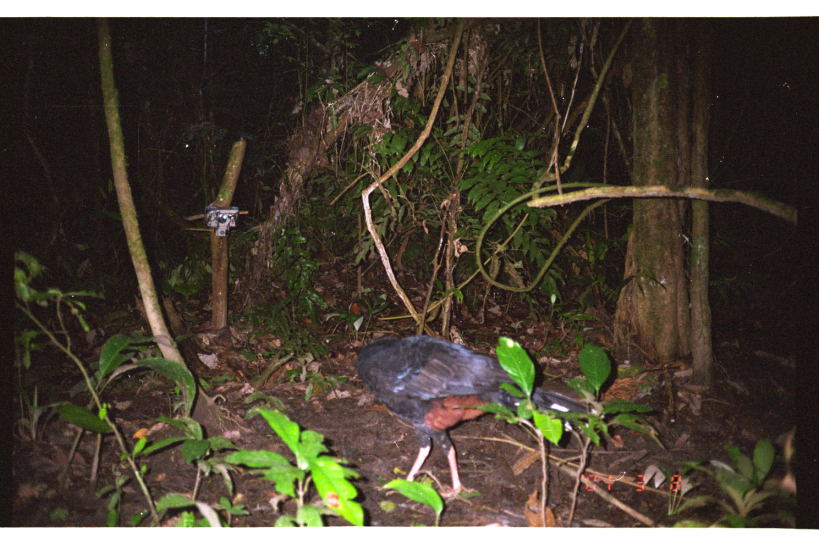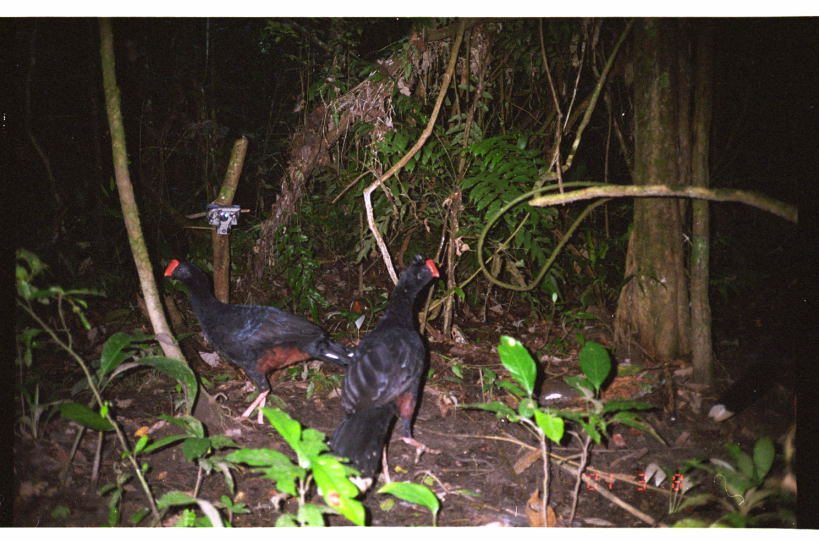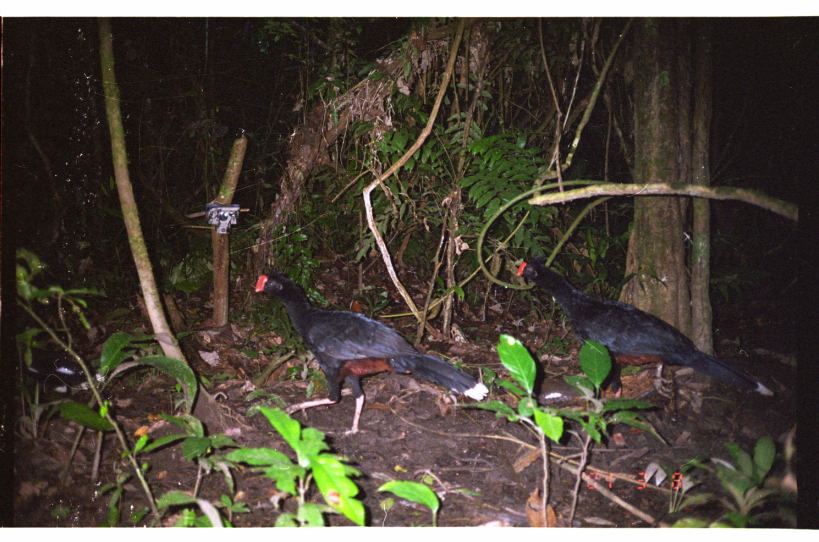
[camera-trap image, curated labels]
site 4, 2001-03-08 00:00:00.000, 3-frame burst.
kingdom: Animalia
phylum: Chordata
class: Aves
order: Galliformes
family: Cracidae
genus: Mitu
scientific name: Mitu tuberosum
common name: razor-billed curassow